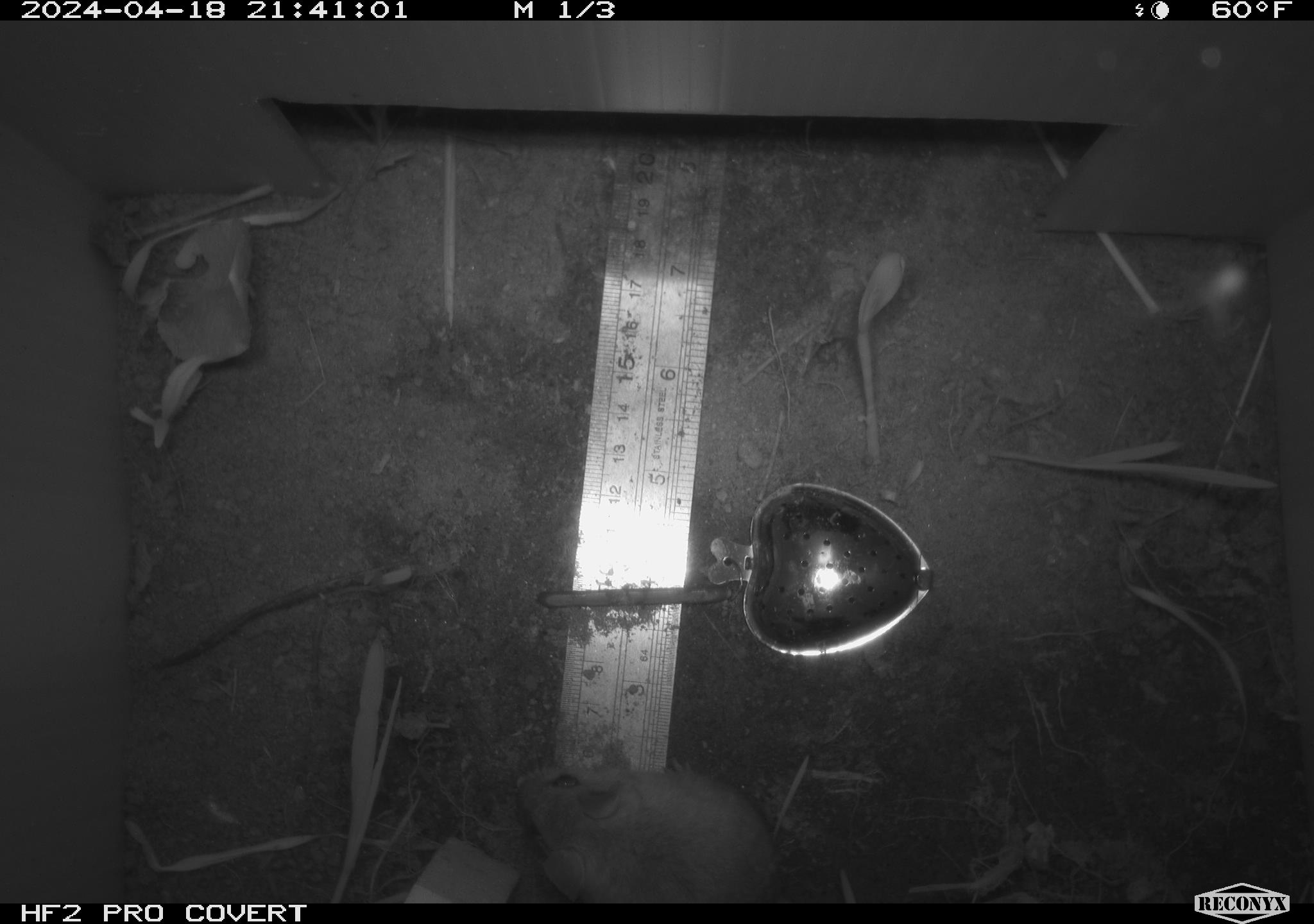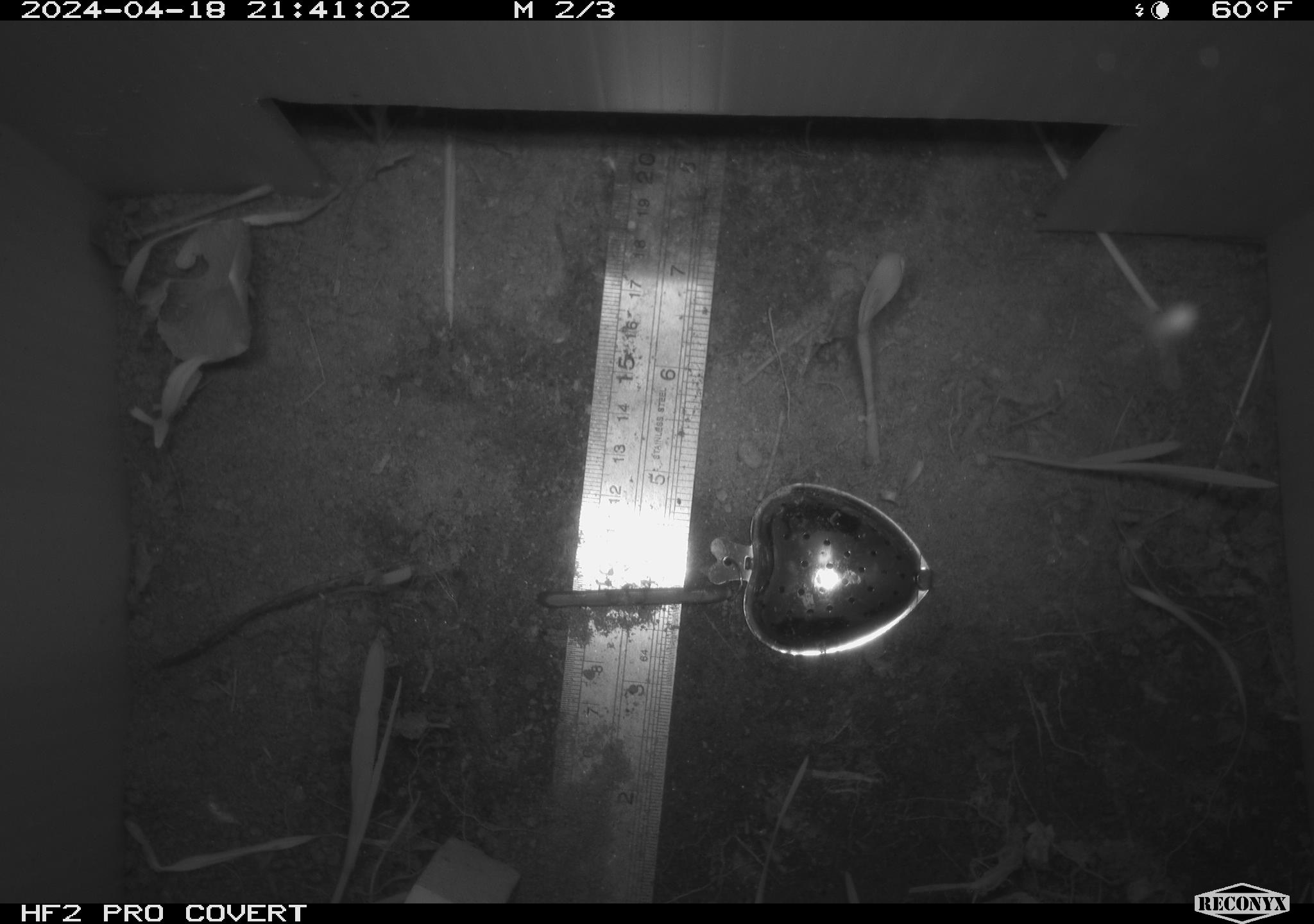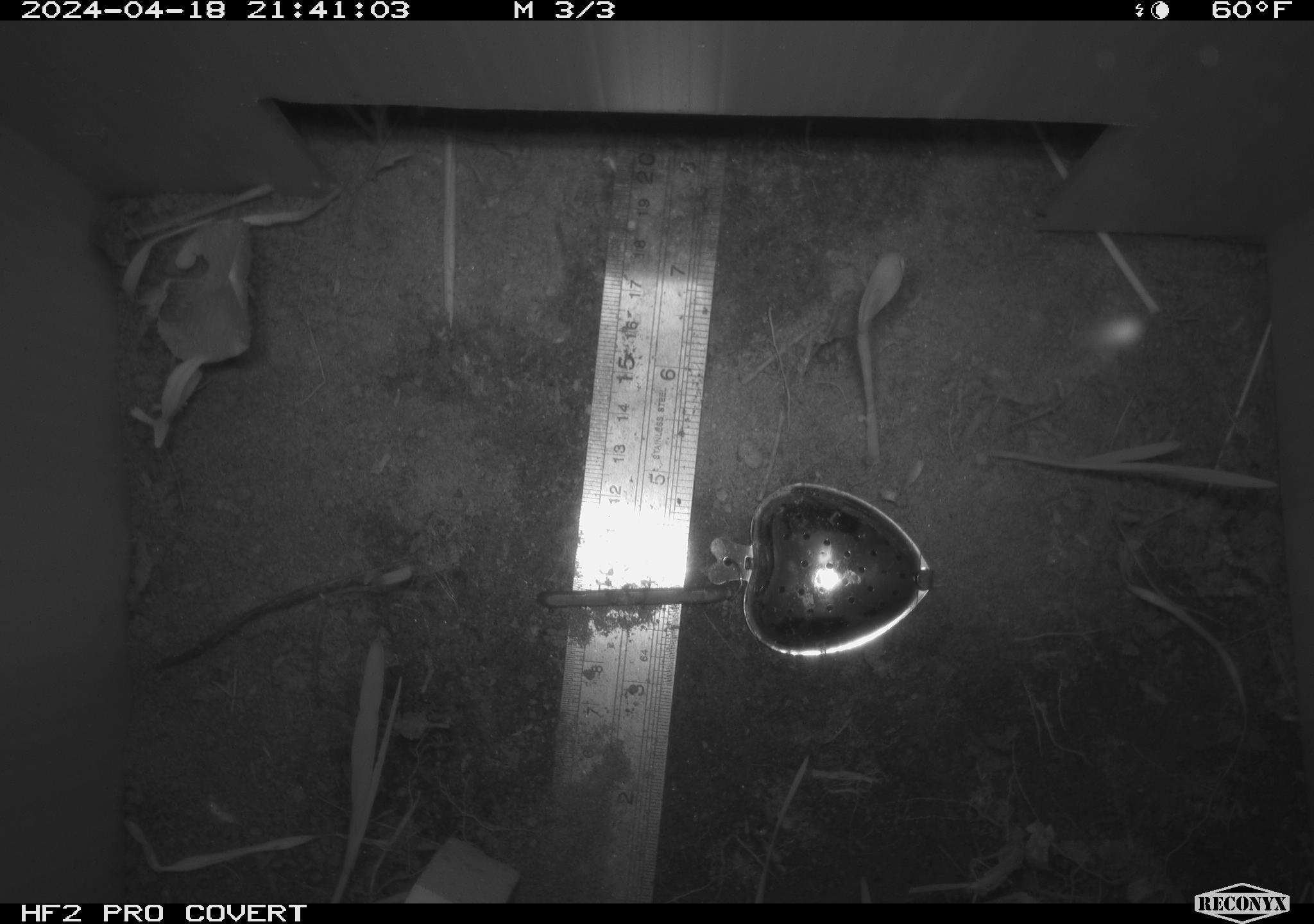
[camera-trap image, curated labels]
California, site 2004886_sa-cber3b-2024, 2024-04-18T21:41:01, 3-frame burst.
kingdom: Animalia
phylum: Chordata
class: Mammalia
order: Rodentia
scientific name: Rodentia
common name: mouse species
Mouse species (Rodentia).